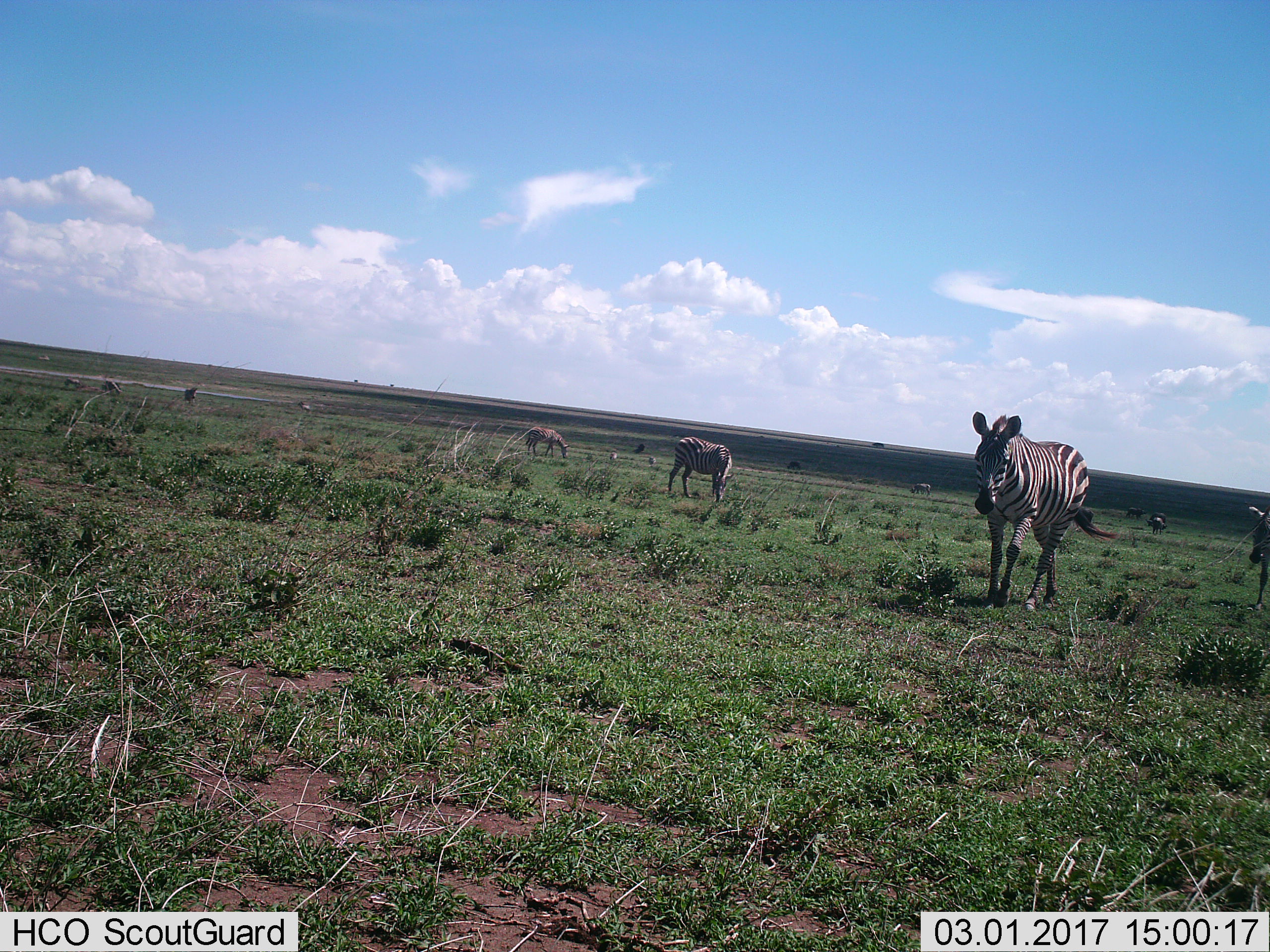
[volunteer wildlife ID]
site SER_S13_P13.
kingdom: Animalia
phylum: Chordata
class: Mammalia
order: Perissodactyla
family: Equidae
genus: Equus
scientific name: Equus quagga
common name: plains zebra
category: zebraplains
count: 11-50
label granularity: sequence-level